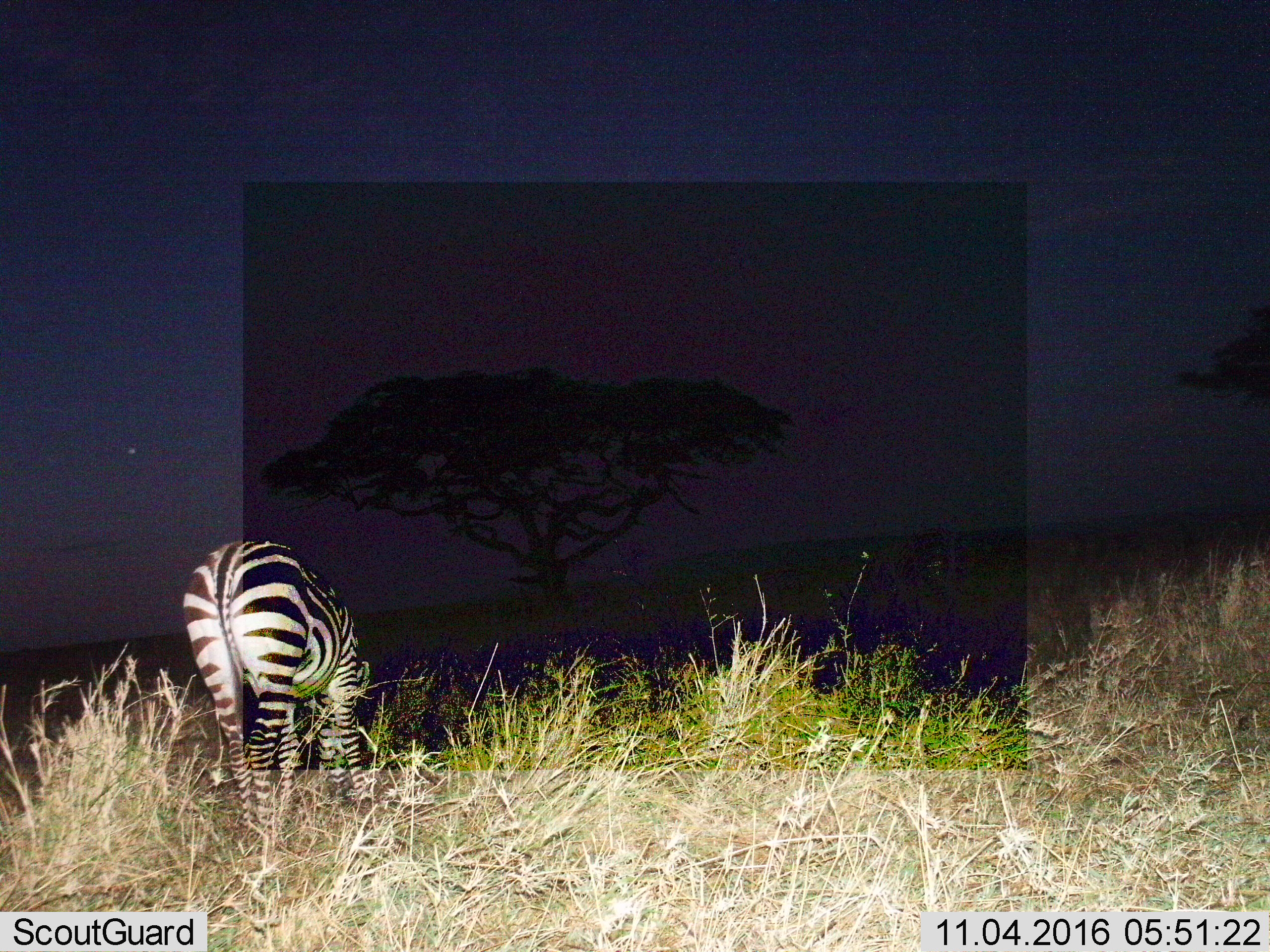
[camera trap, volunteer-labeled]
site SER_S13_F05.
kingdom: Animalia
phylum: Chordata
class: Mammalia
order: Perissodactyla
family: Equidae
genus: Equus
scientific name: Equus quagga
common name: plains zebra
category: zebraplains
Zebraplains (plains zebra) (Equus quagga), count 1. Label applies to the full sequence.